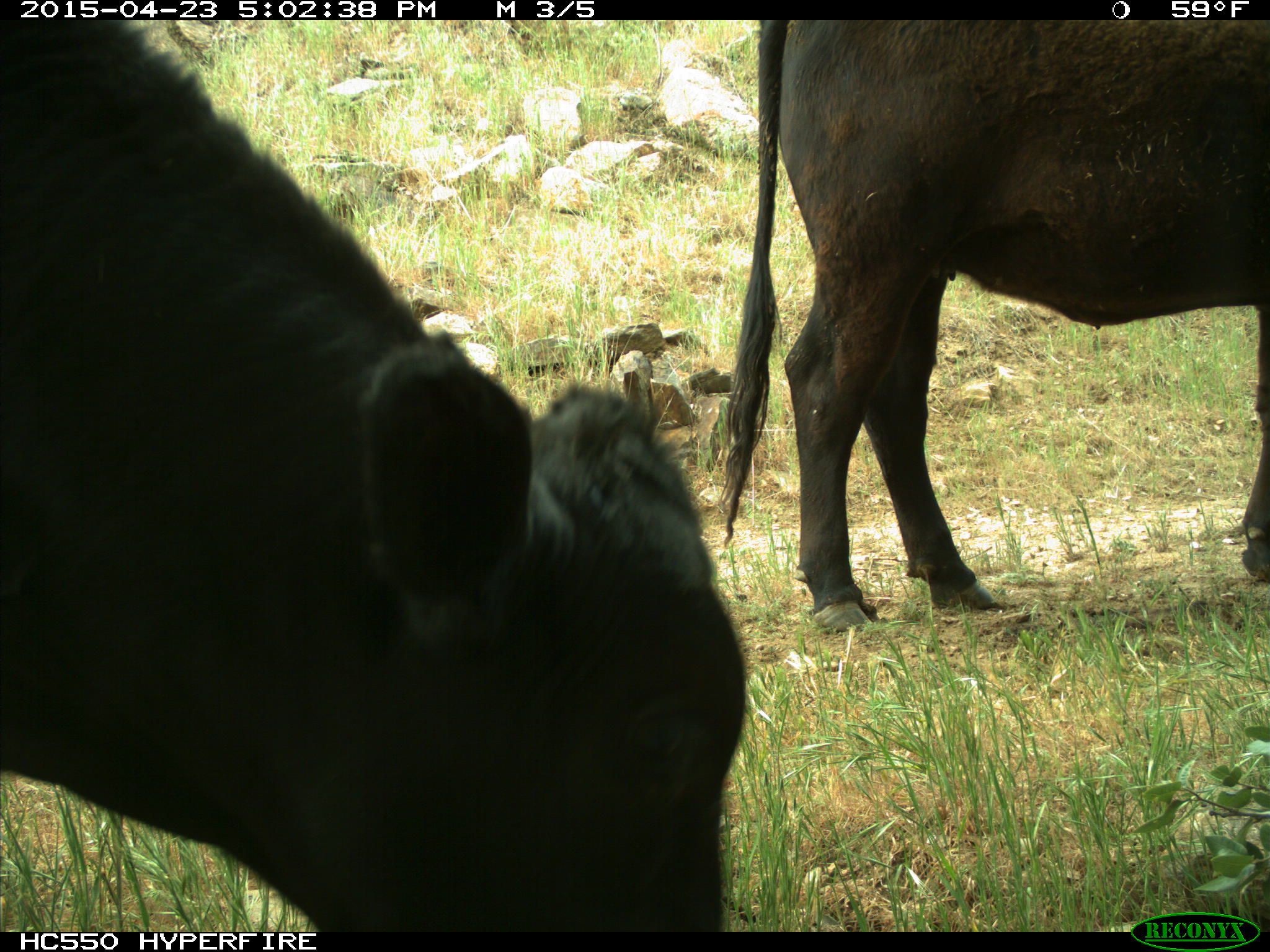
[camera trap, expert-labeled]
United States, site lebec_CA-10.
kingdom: Animalia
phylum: Chordata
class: Mammalia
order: Artiodactyla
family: Bovidae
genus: Bos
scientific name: Bos taurus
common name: domestic cow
Bos taurus (domestic cow).